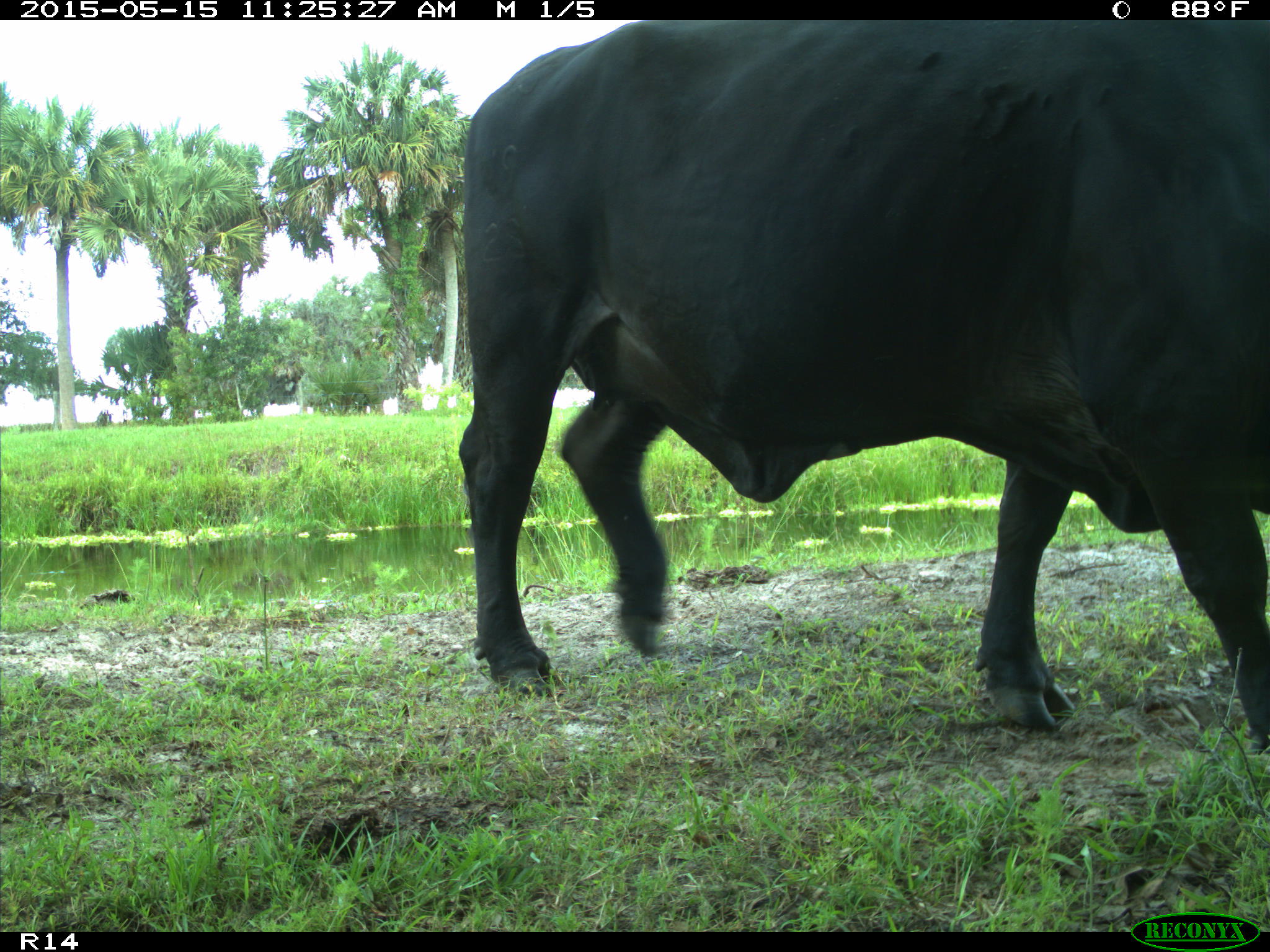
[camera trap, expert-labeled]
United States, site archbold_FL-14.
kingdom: Animalia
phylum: Chordata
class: Mammalia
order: Artiodactyla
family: Bovidae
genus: Bos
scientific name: Bos taurus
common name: domestic cow